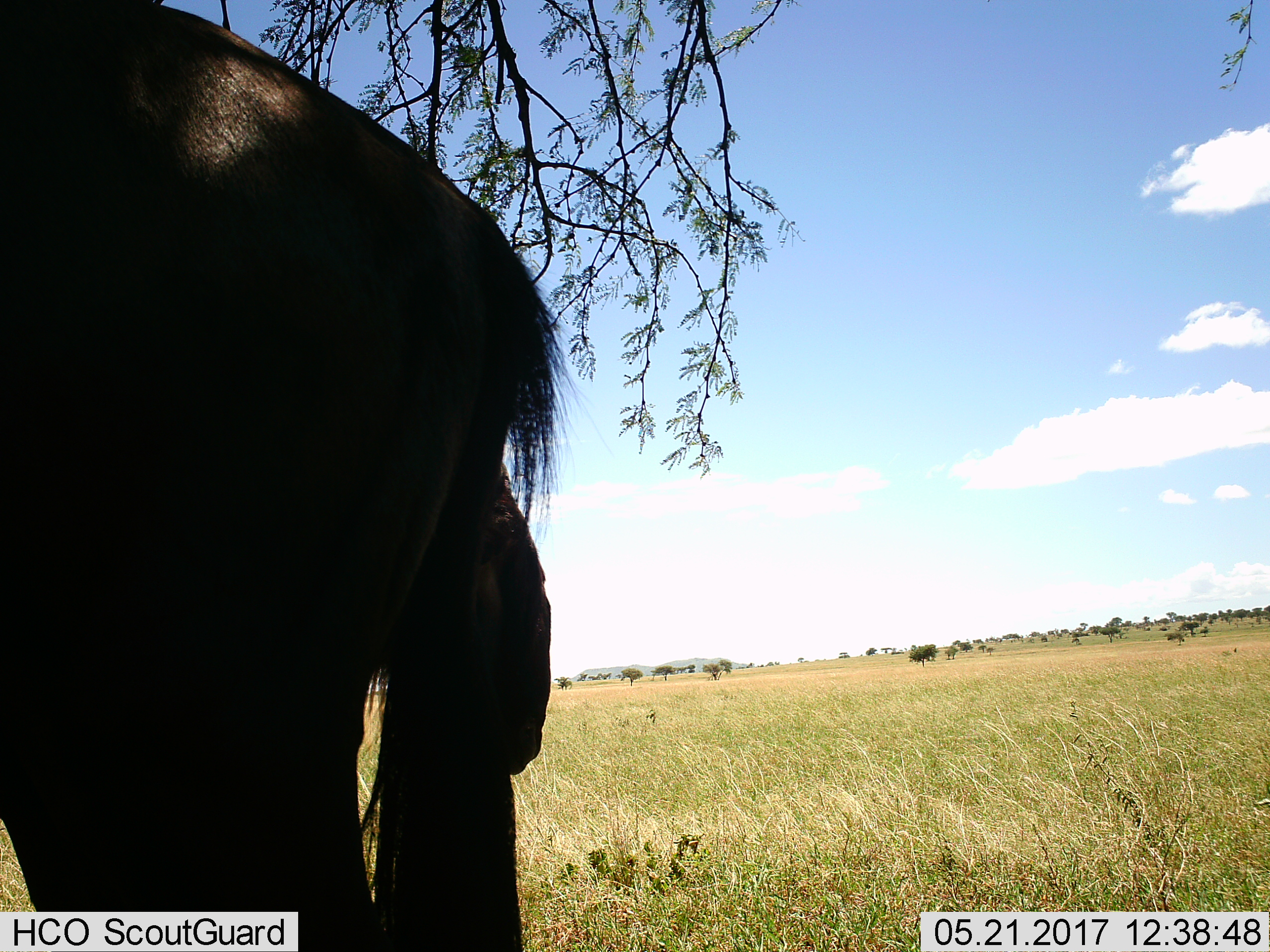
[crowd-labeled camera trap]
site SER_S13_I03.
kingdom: Animalia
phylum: Chordata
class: Mammalia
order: Artiodactyla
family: Bovidae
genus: Connochaetes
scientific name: Connochaetes taurinus taurinus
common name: blue wildebeest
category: wildebeestblue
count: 2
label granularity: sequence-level